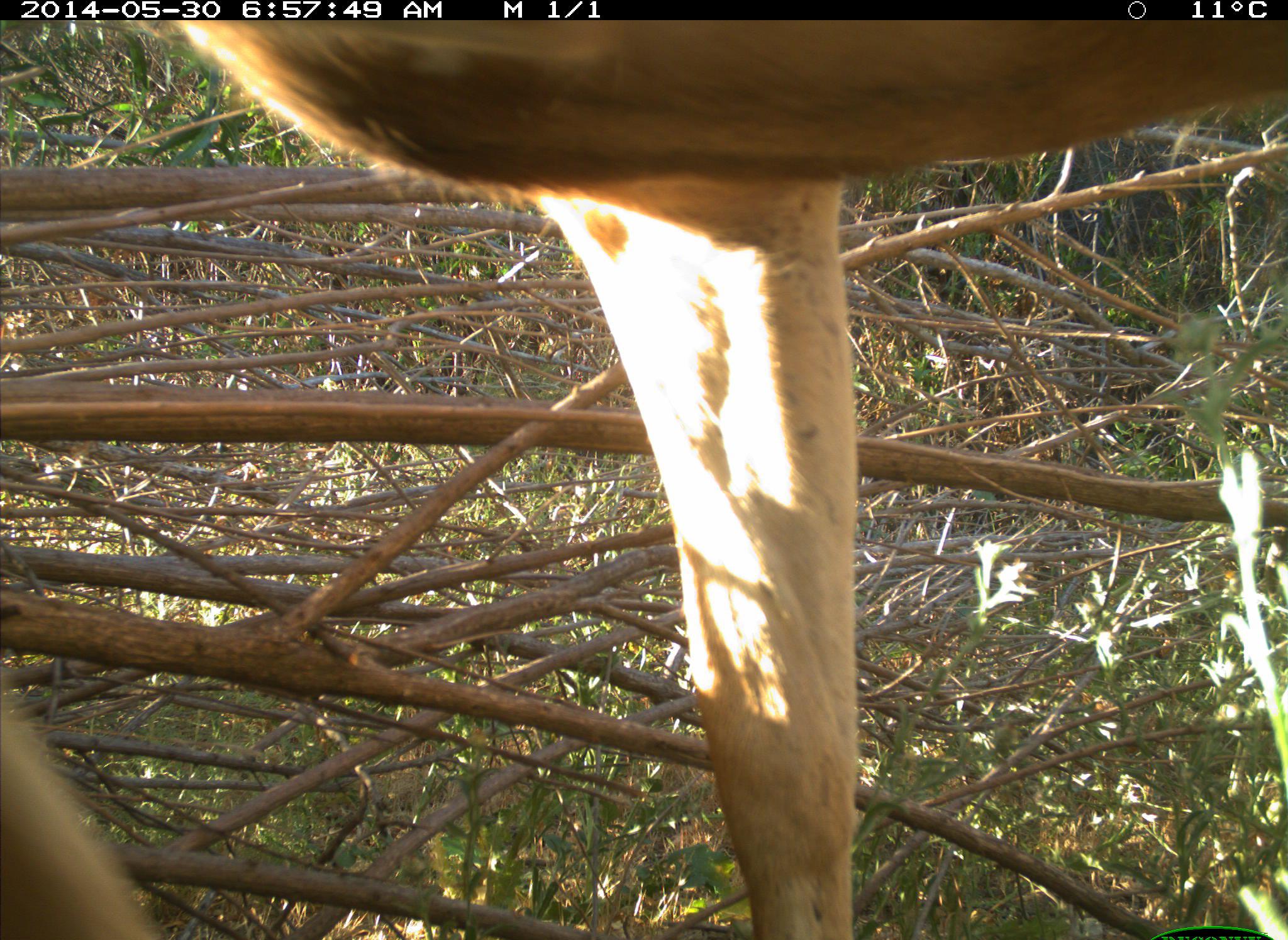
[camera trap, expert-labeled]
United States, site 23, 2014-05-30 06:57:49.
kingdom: Animalia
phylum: Chordata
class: Mammalia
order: Artiodactyla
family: Cervidae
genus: Odocoileus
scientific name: Odocoileus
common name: deer